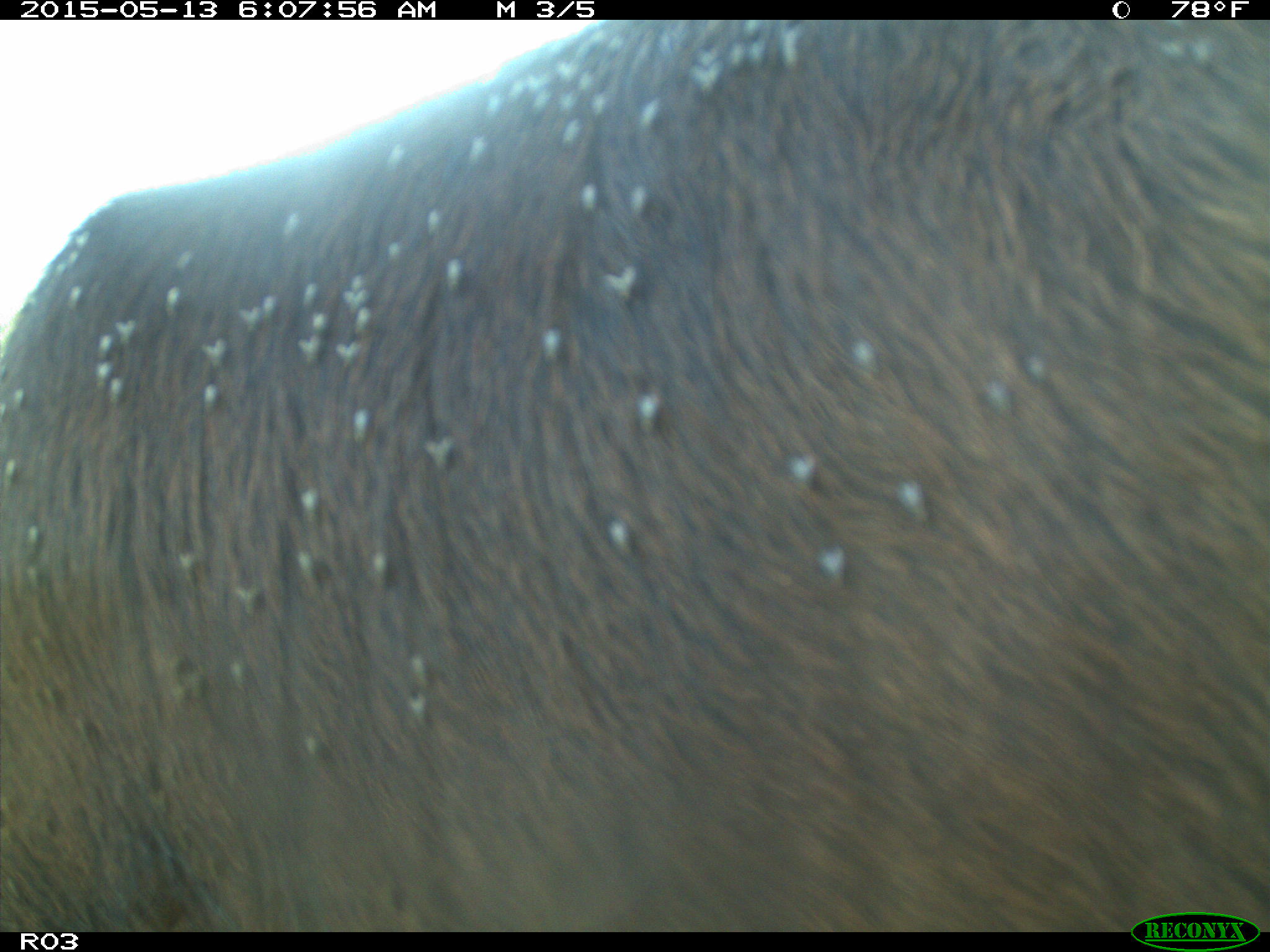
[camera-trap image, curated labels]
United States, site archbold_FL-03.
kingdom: Animalia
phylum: Chordata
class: Mammalia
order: Artiodactyla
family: Bovidae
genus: Bos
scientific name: Bos taurus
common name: domestic cow